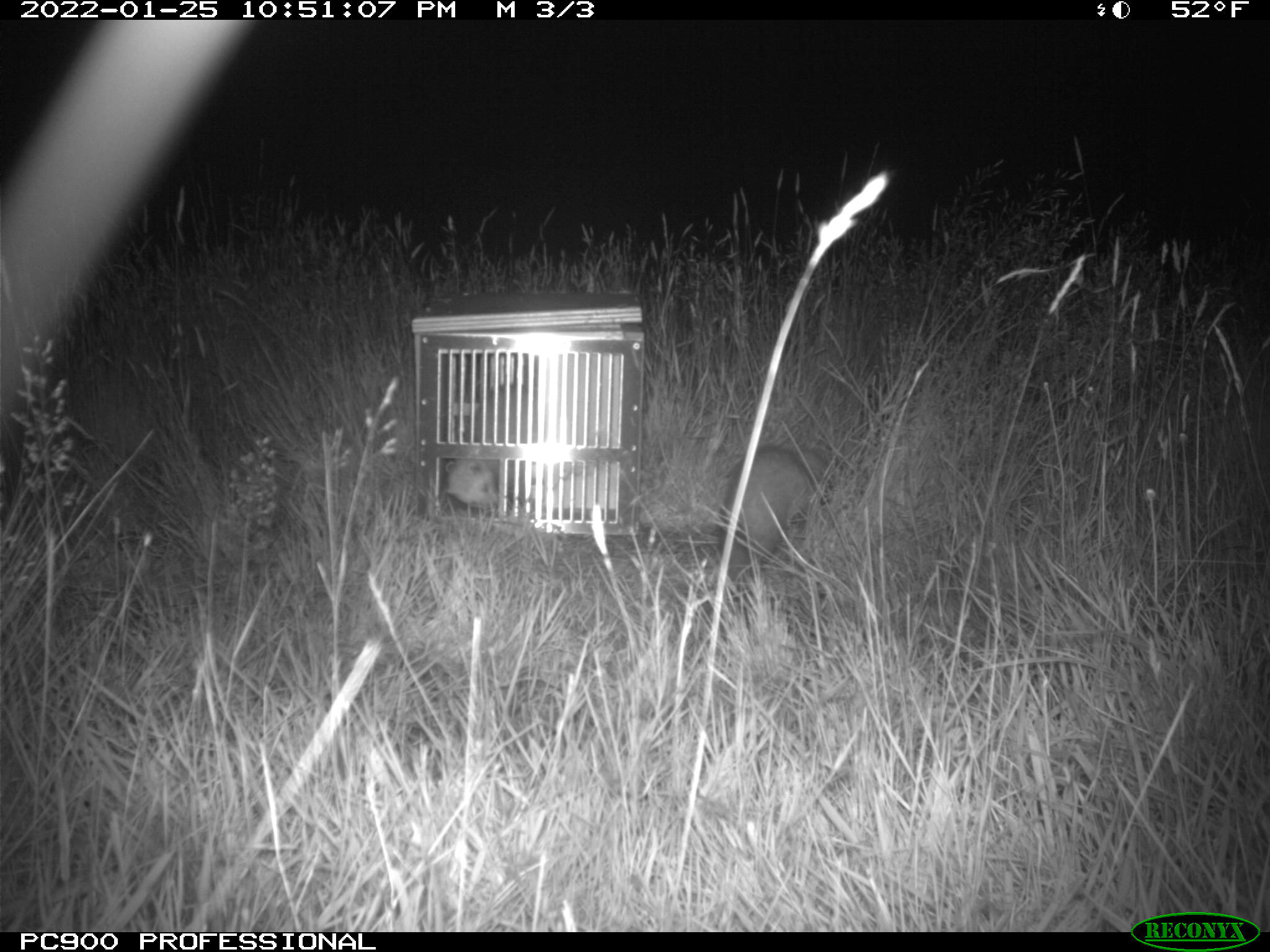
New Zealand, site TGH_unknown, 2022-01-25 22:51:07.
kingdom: Animalia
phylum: Chordata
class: Mammalia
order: Carnivora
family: Mustelidae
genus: Mustela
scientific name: Mustela furo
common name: ferret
Ferret (Mustela furo).